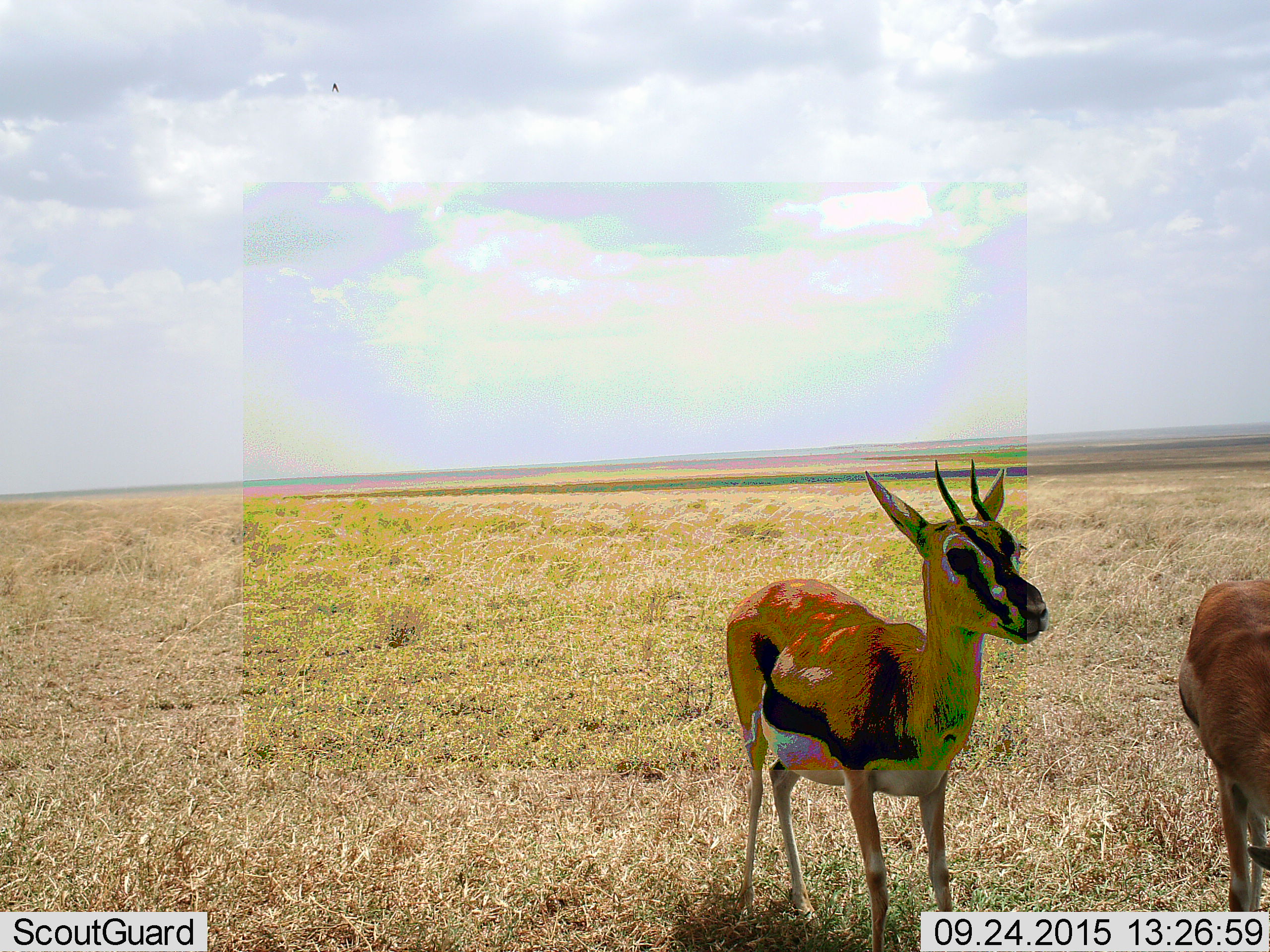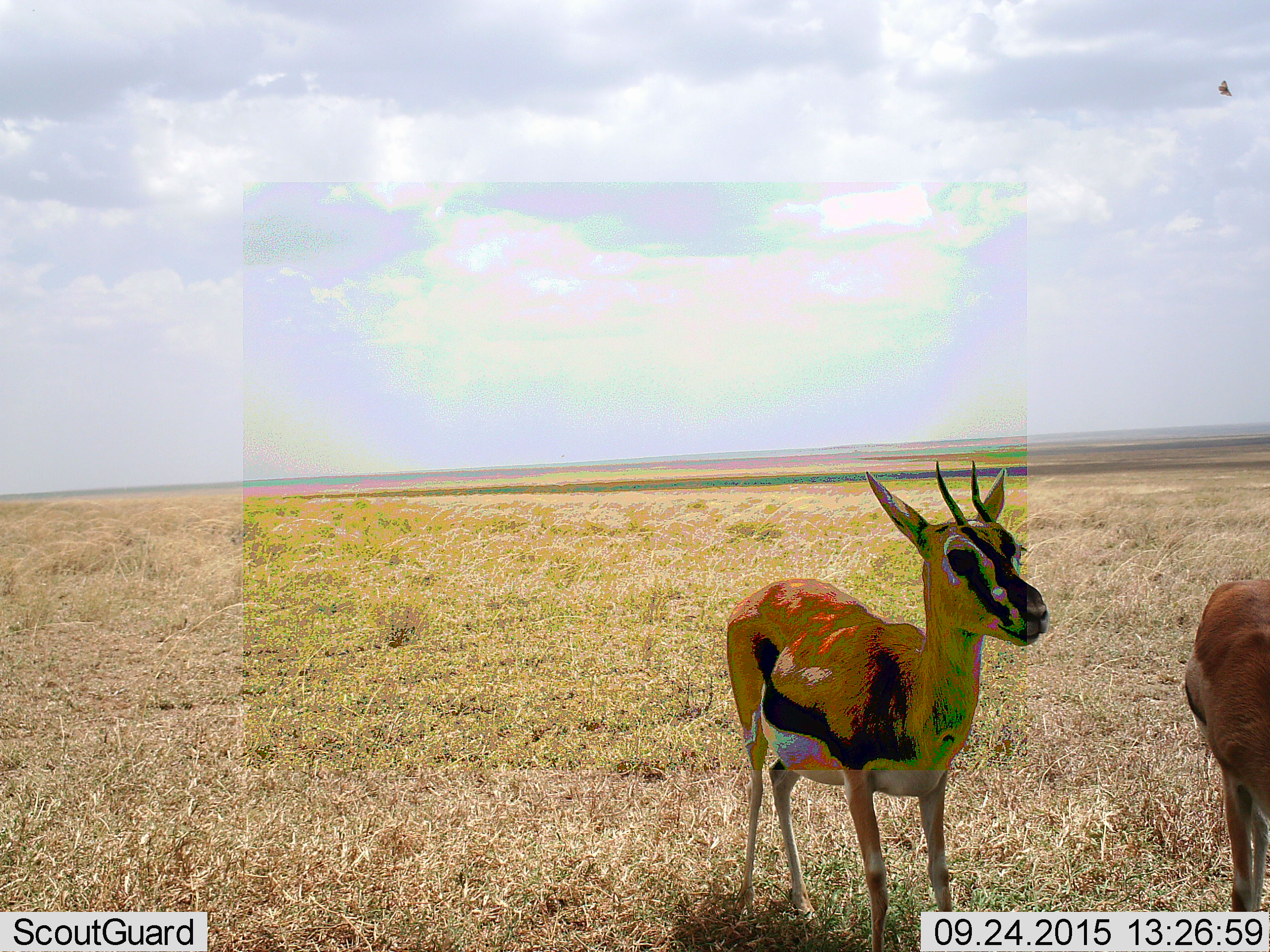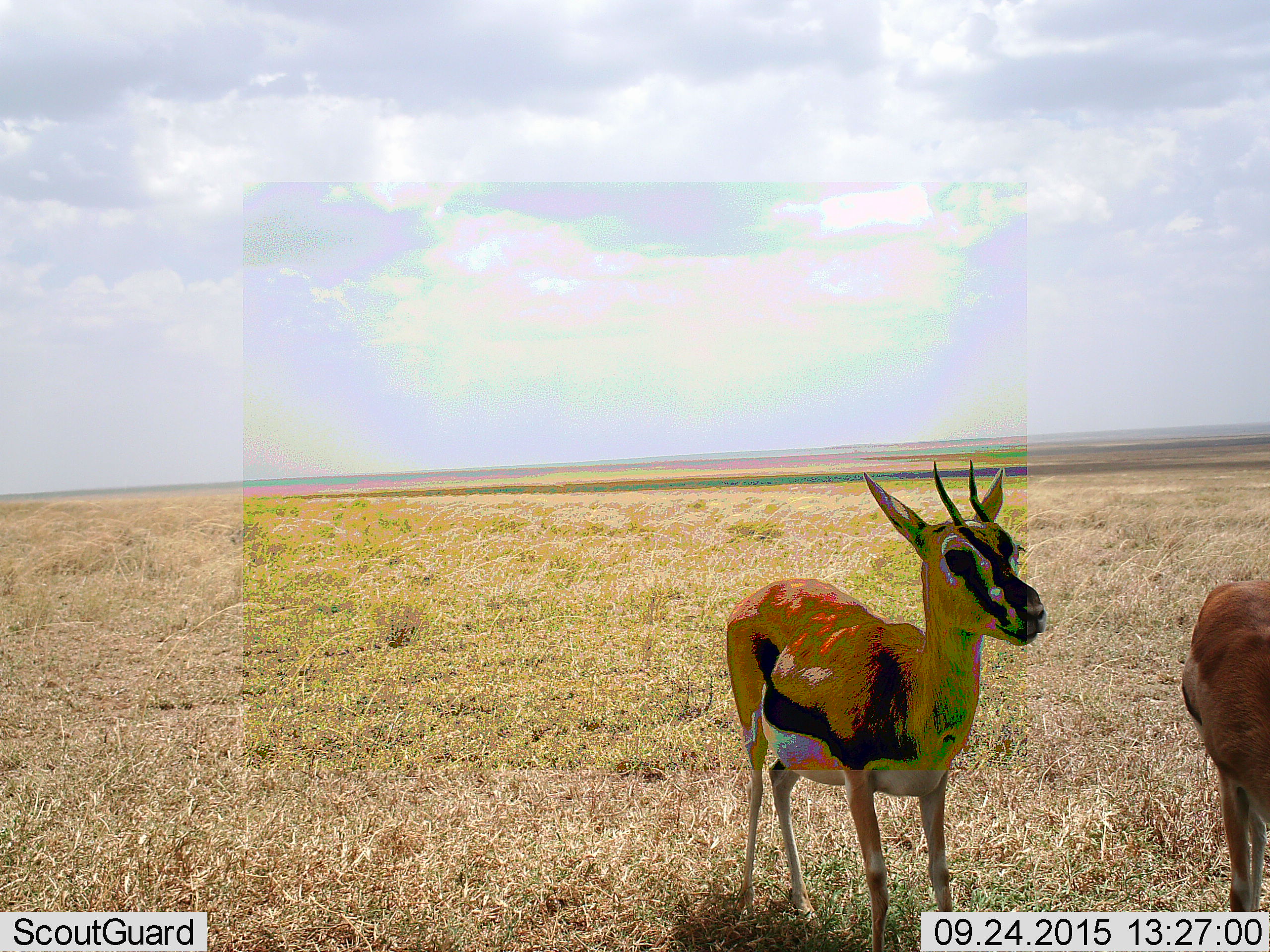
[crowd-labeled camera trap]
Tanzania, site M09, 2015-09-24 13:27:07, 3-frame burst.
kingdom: Animalia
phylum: Chordata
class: Mammalia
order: Artiodactyla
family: Bovidae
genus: Eudorcas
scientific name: Eudorcas thomsonii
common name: thomson's gazelle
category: gazellethomsons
Gazellethomsons (thomson's gazelle) (Eudorcas thomsonii), count 2. Behavior (volunteer vote fractions): standing 89%, resting 0%, moving 0%, interacting 11%. Young present (vote fraction): 11%. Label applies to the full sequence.